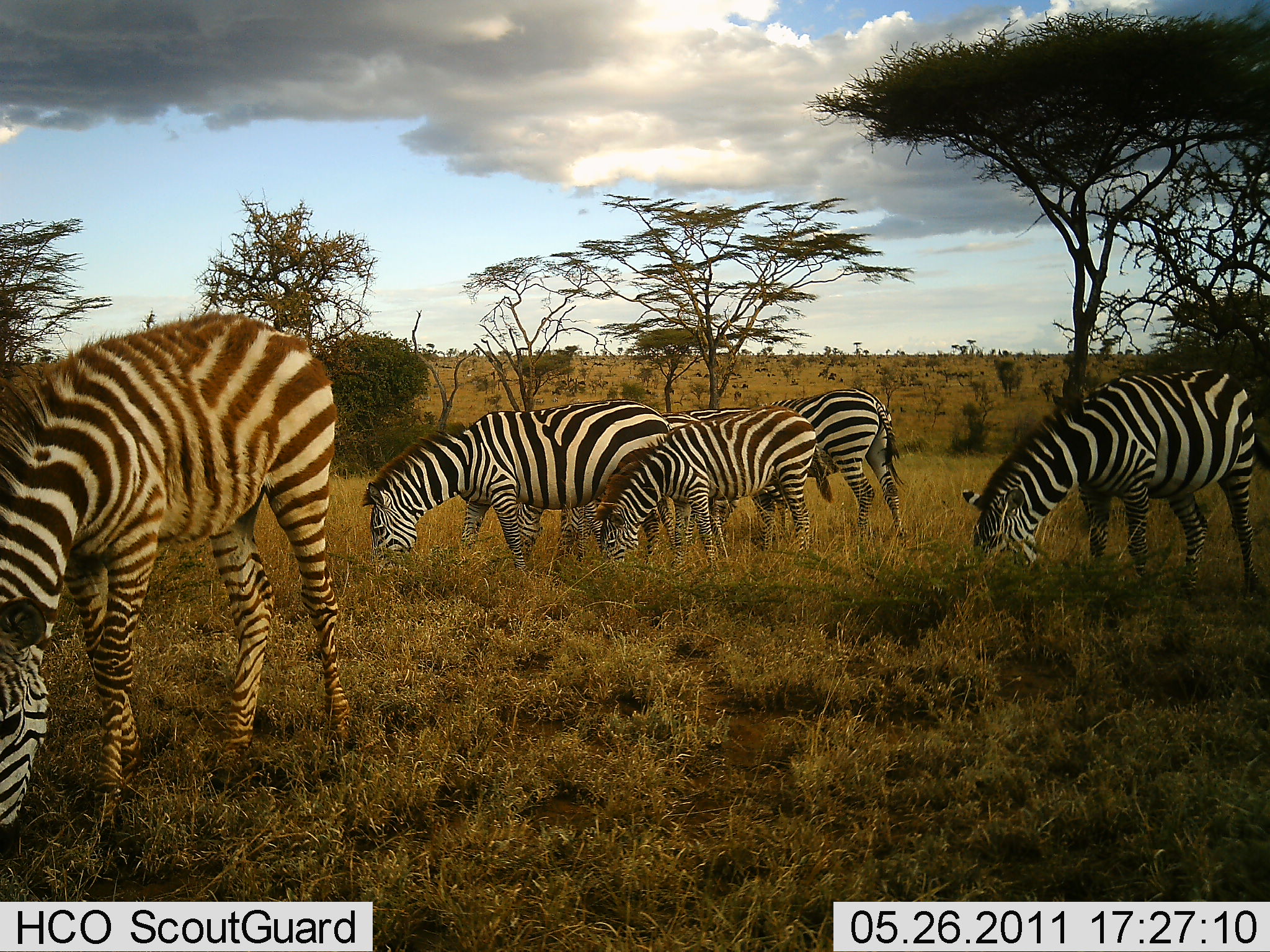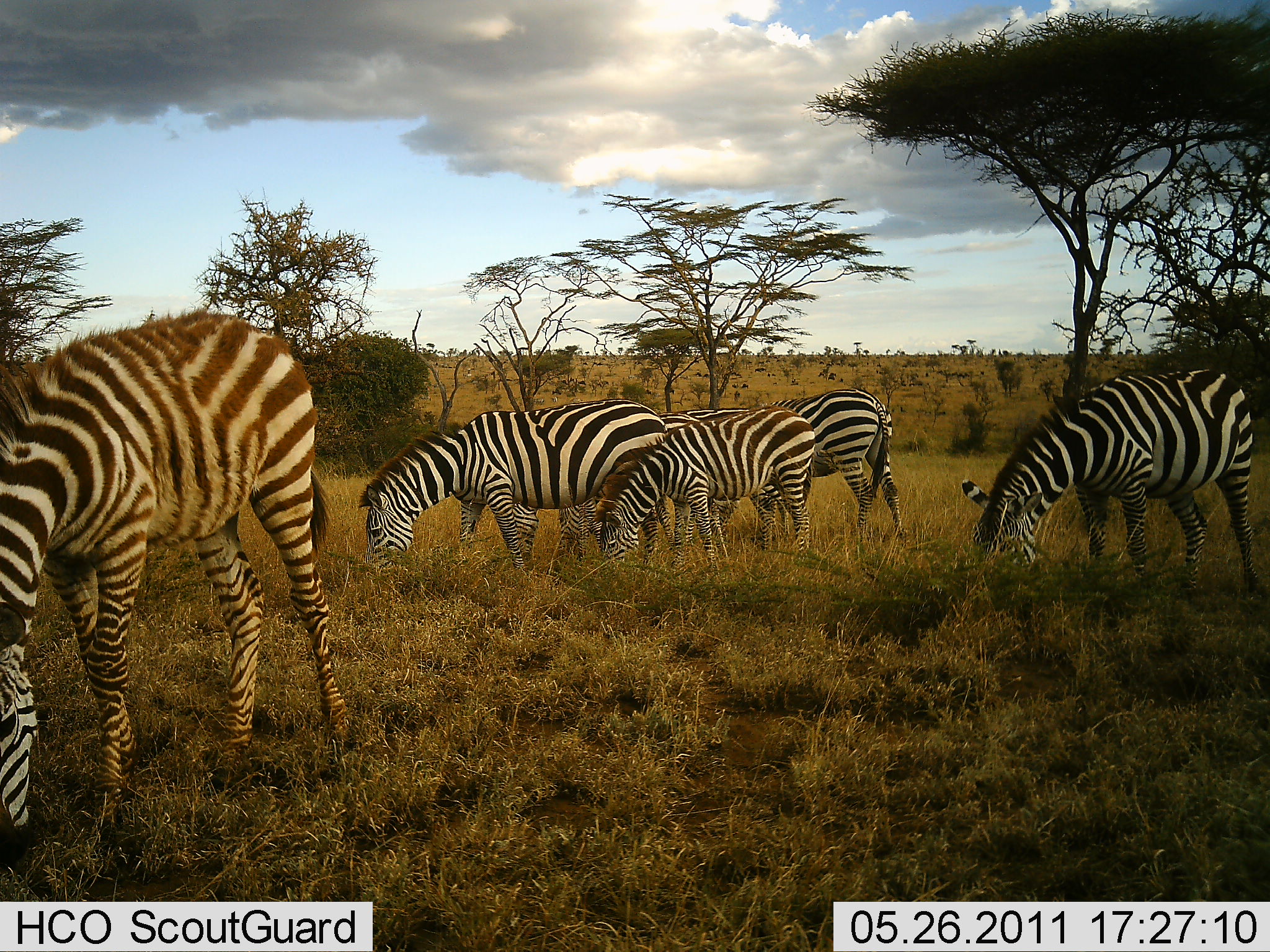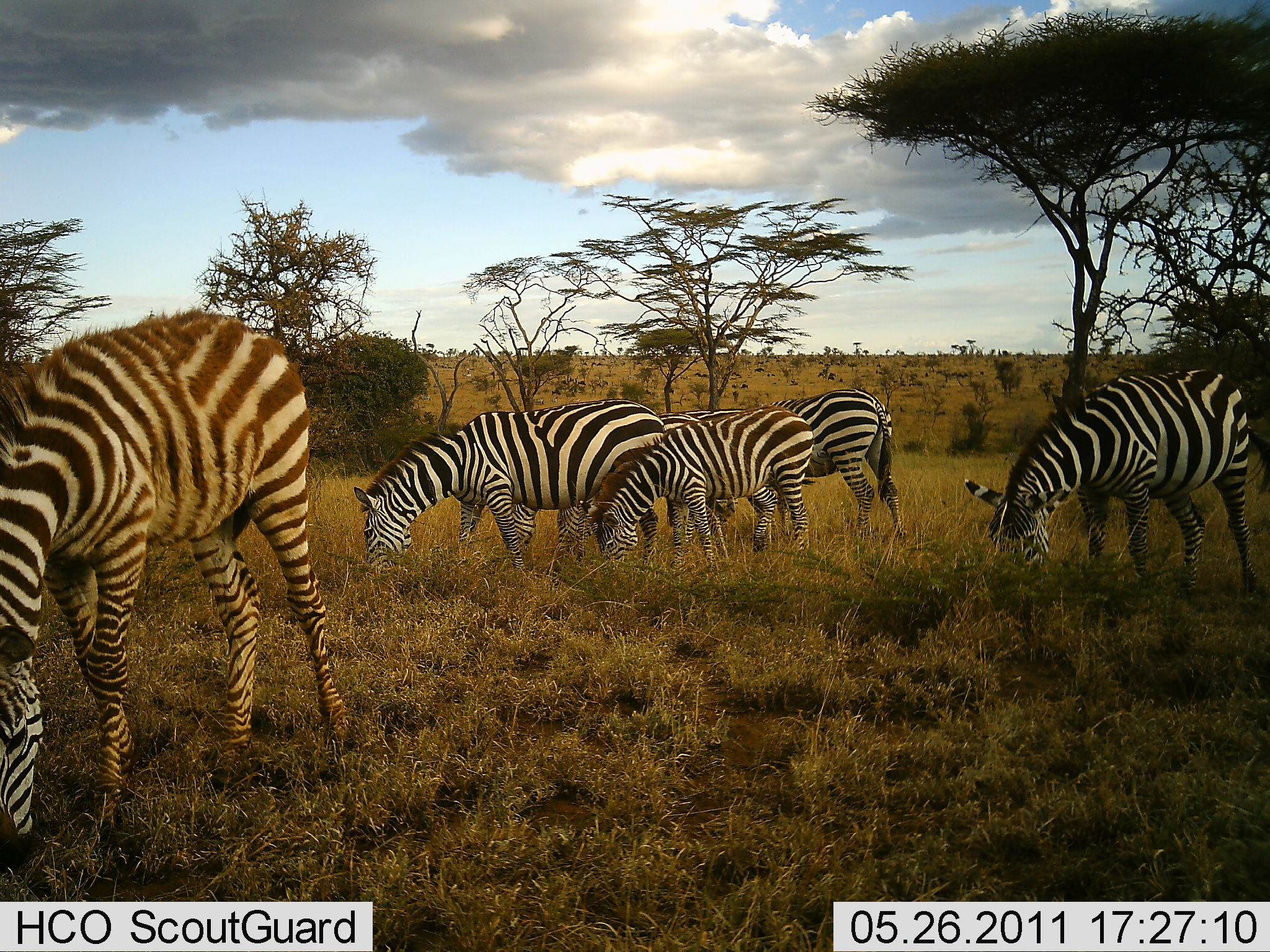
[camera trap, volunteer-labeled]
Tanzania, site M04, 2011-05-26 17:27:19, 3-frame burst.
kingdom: Animalia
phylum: Chordata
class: Mammalia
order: Perissodactyla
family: Equidae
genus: Equus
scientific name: Equus quagga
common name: plains zebra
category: zebra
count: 5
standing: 23%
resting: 8%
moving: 0%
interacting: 0%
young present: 31%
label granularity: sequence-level